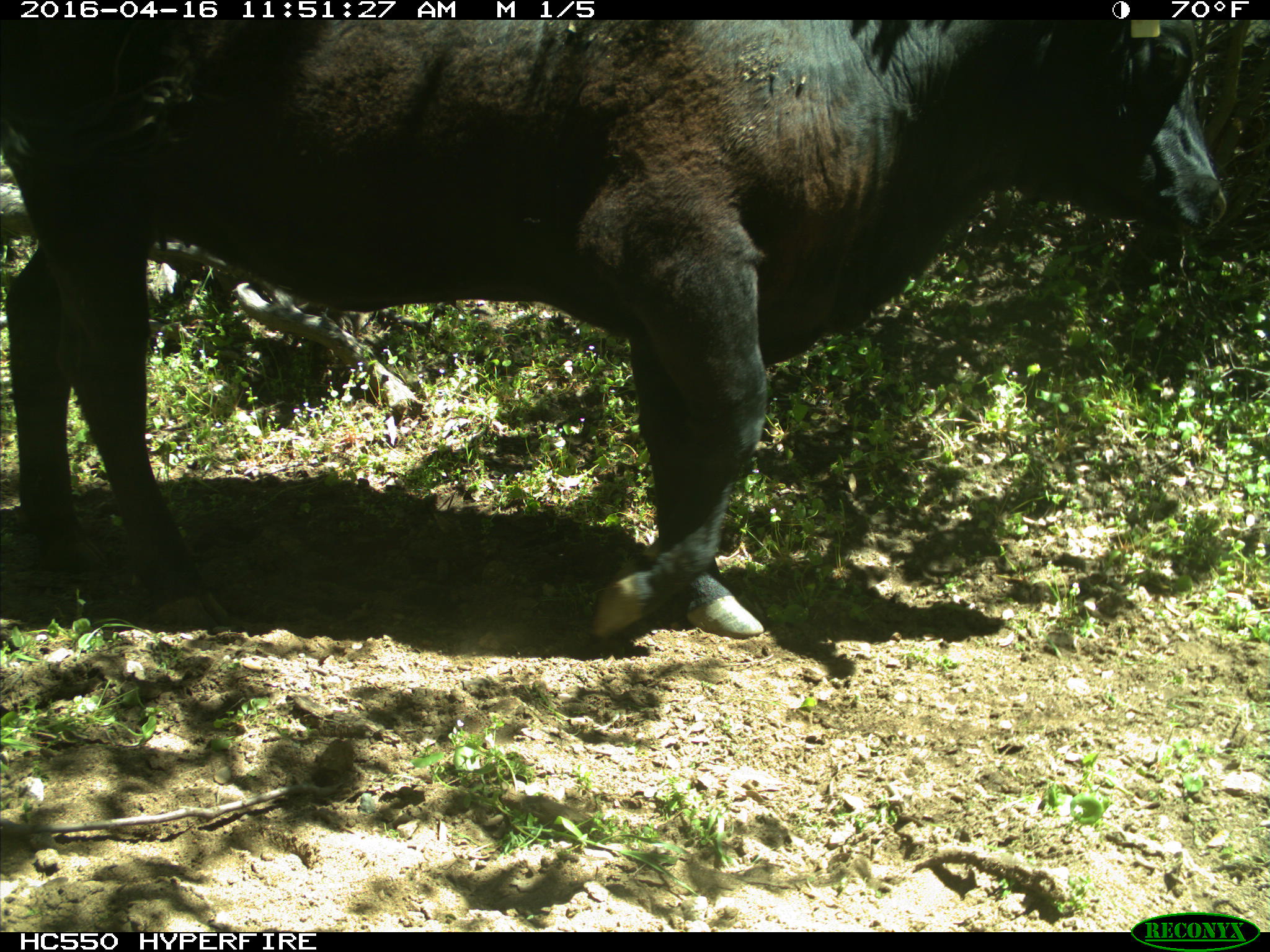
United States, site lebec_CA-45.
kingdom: Animalia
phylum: Chordata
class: Mammalia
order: Artiodactyla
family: Bovidae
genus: Bos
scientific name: Bos taurus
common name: domestic cow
Bos taurus (domestic cow).